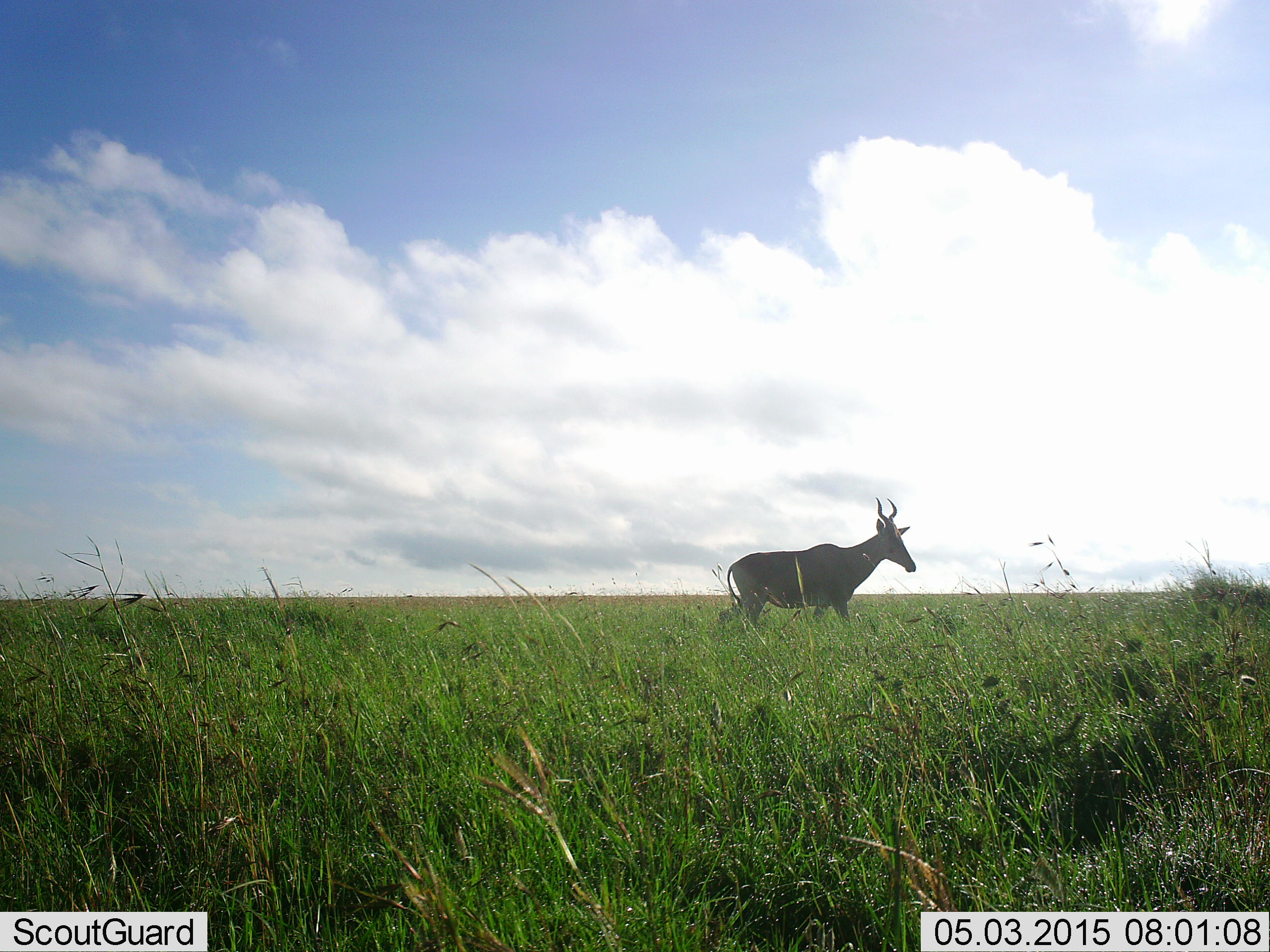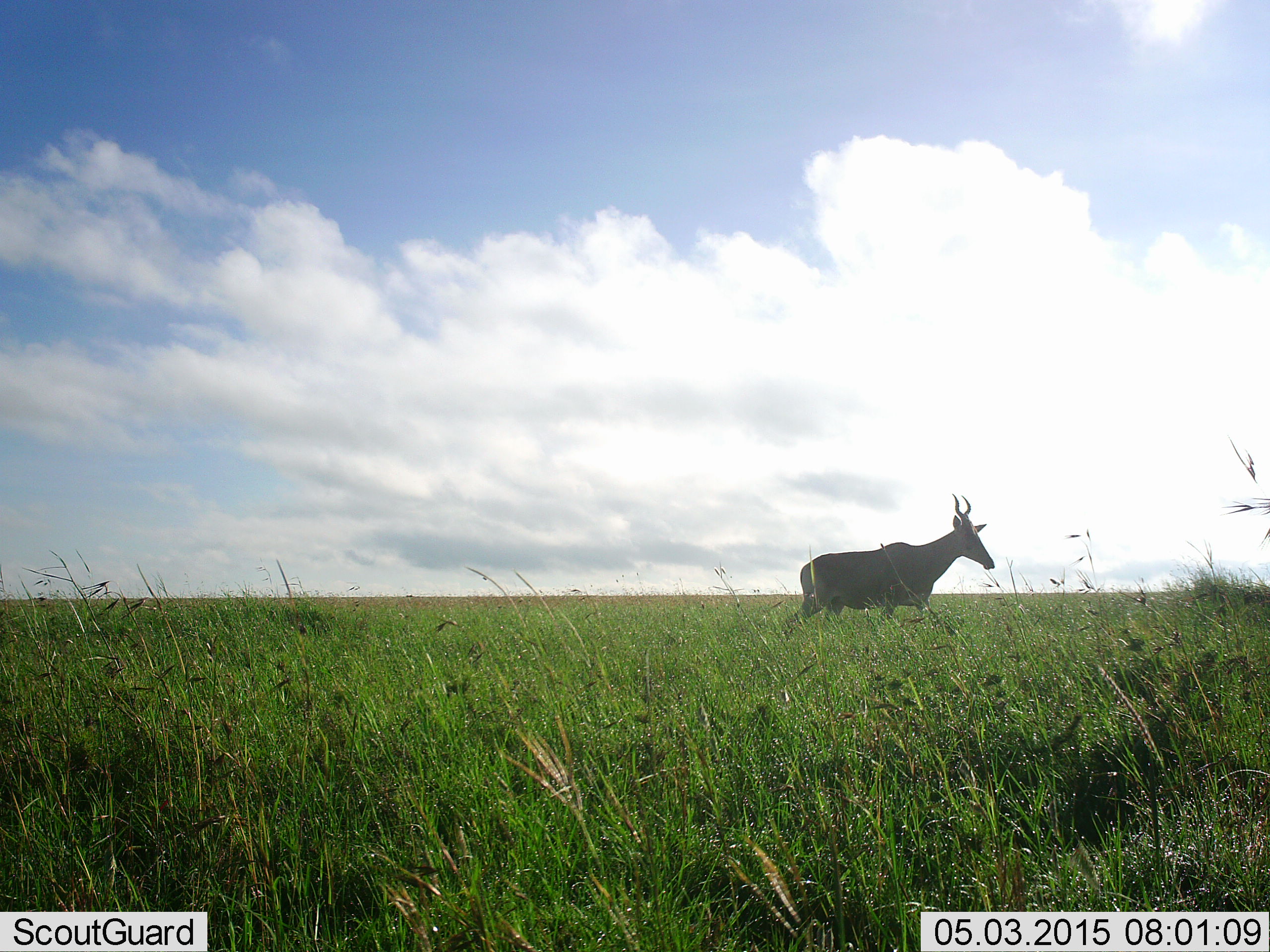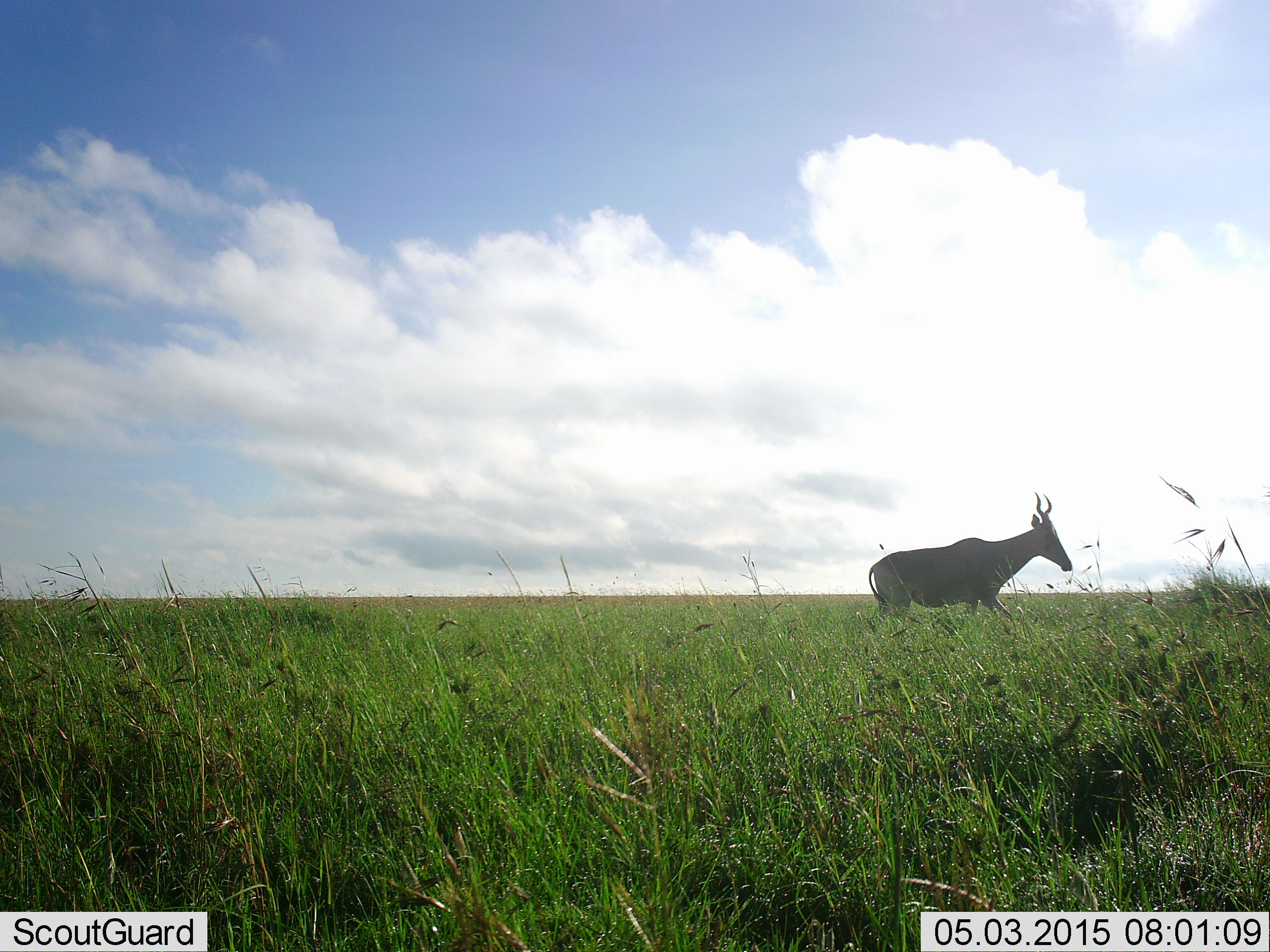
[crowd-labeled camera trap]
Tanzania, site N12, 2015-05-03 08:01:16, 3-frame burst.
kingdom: Animalia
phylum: Chordata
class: Mammalia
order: Artiodactyla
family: Bovidae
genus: Alcelaphus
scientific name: Alcelaphus buselaphus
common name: hartebeest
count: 1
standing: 0%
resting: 0%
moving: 100%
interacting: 0%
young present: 0%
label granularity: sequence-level